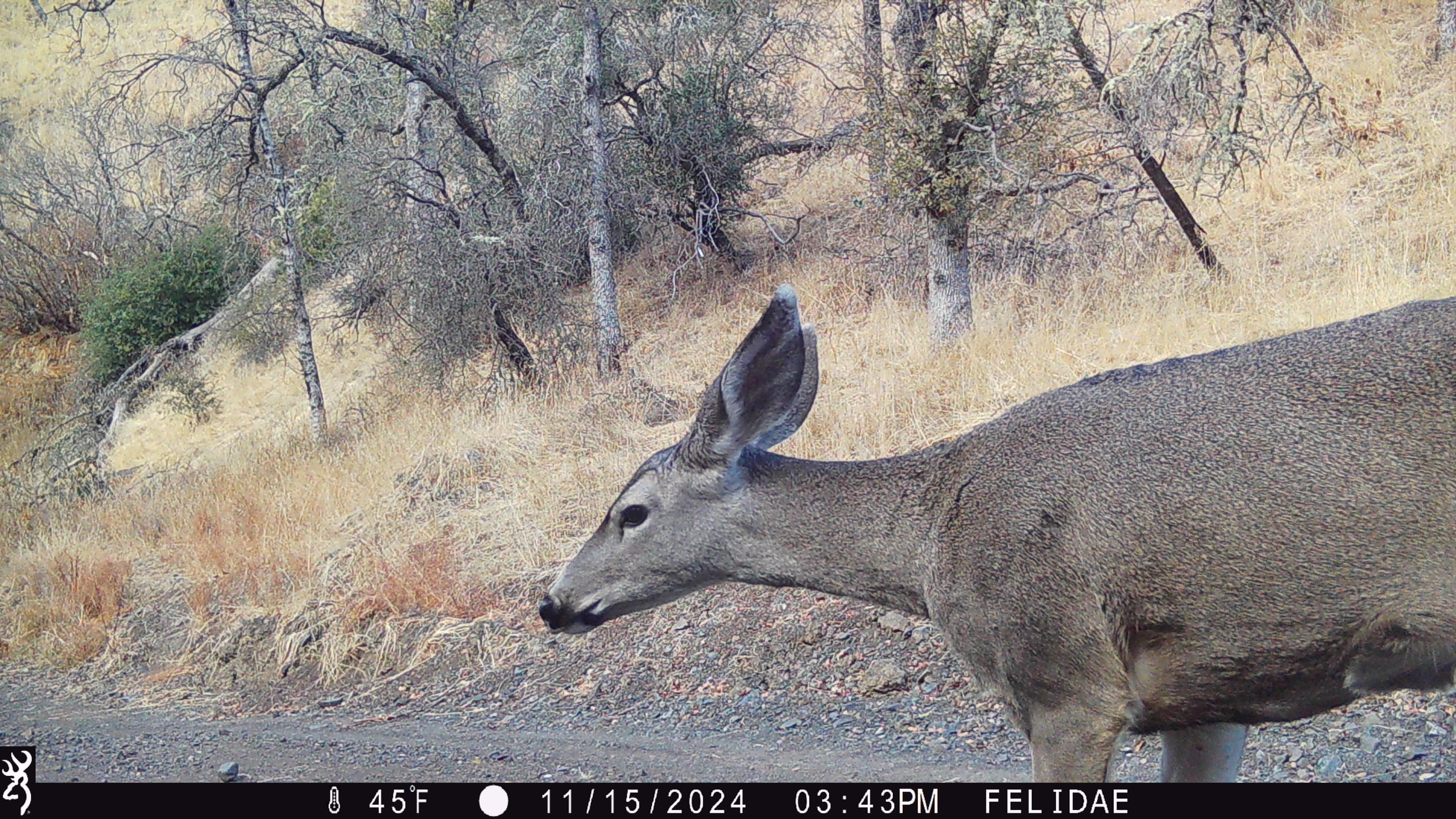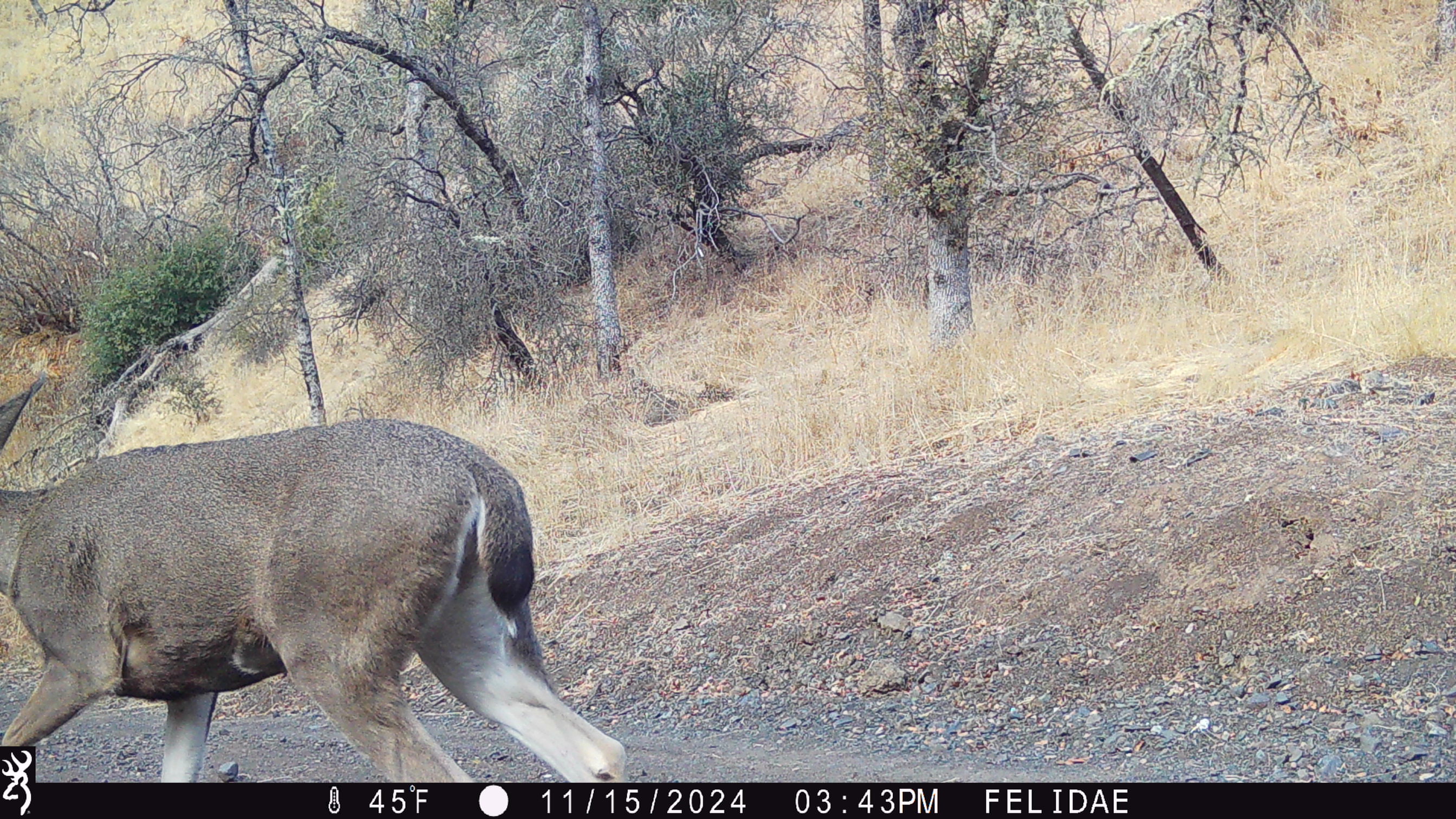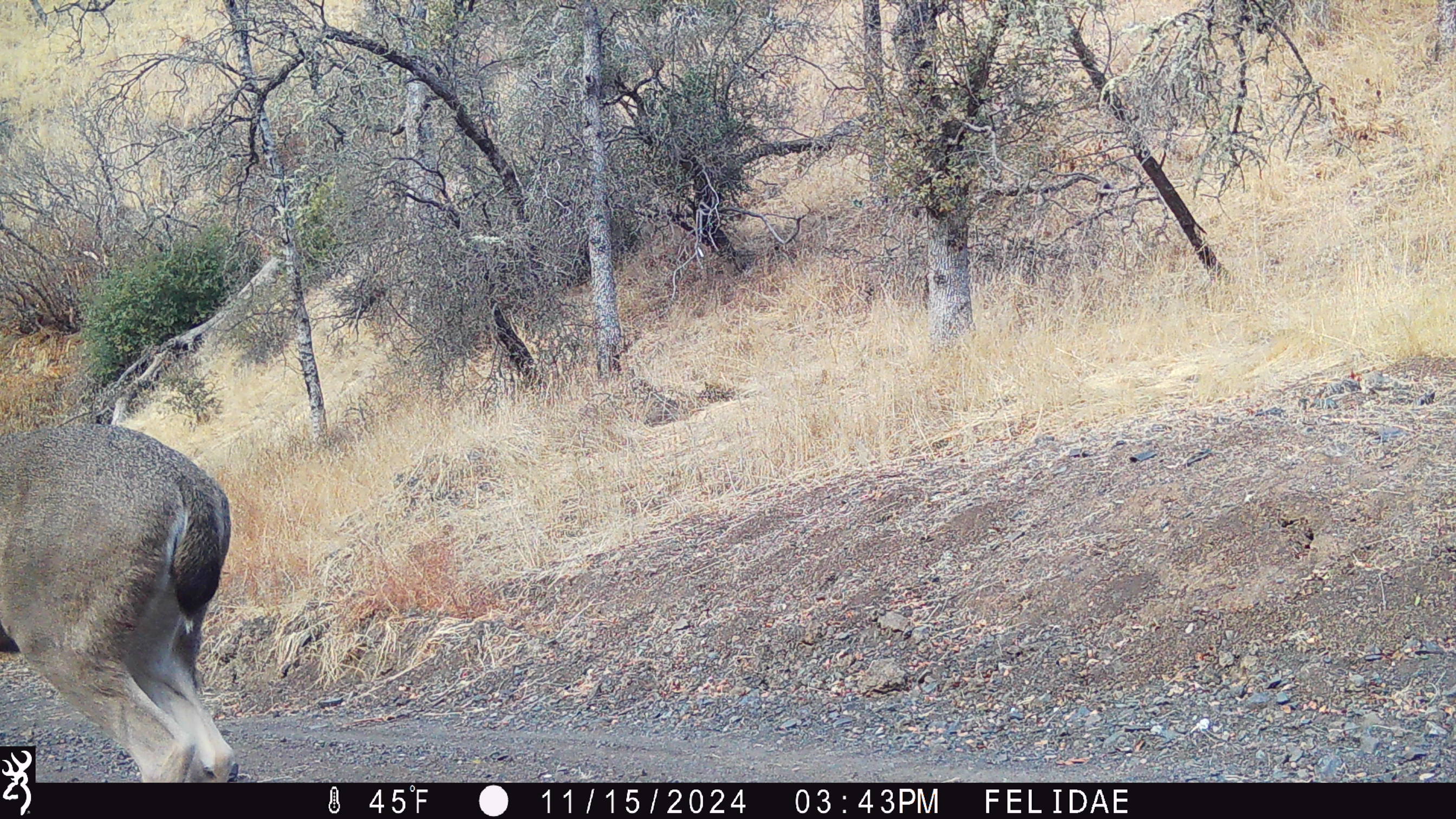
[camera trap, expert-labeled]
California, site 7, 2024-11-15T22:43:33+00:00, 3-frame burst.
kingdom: Animalia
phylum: Chordata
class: Mammalia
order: Artiodactyla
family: Cervidae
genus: Odocoileus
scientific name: Odocoileus hemionus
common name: mule deer